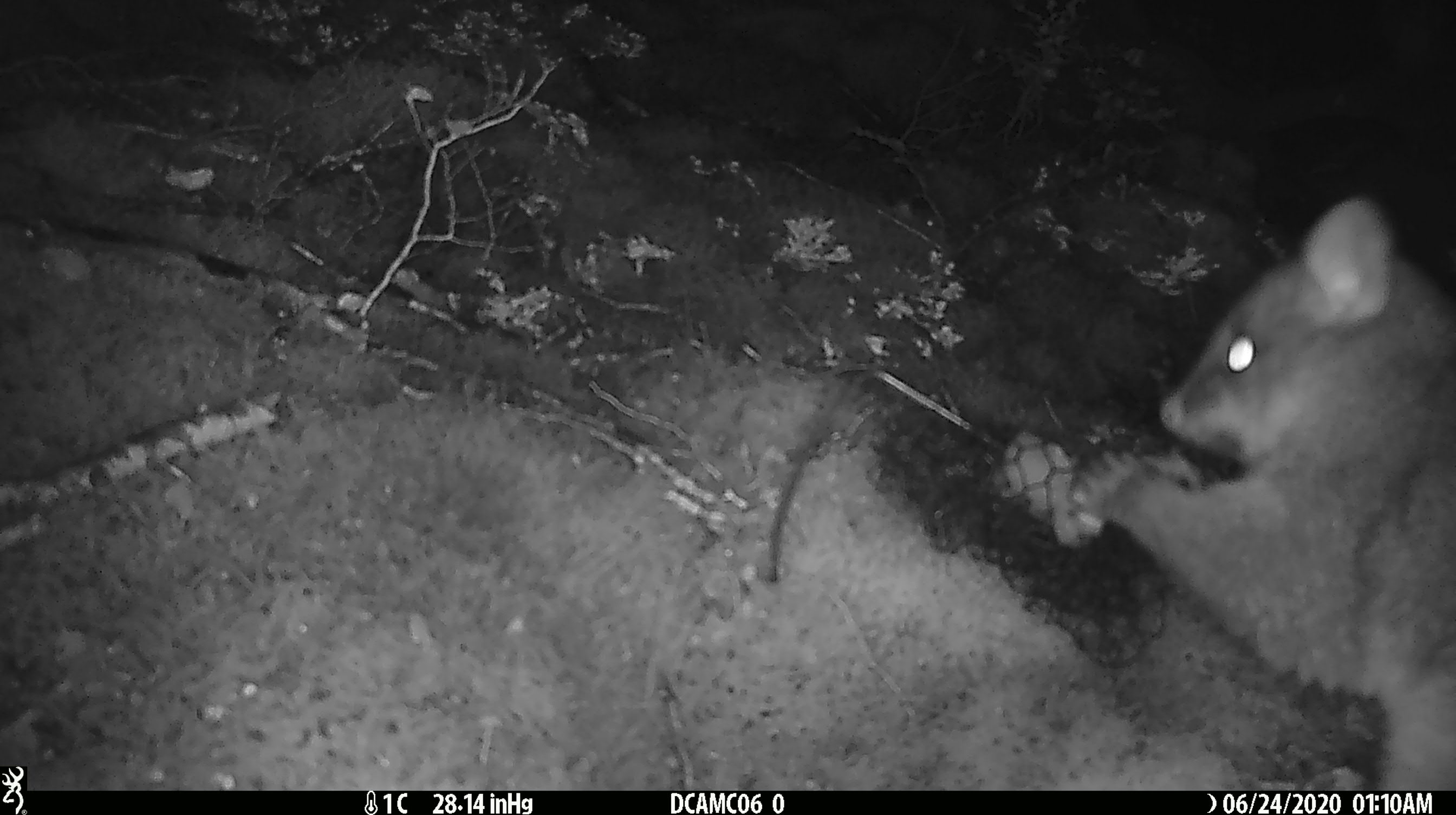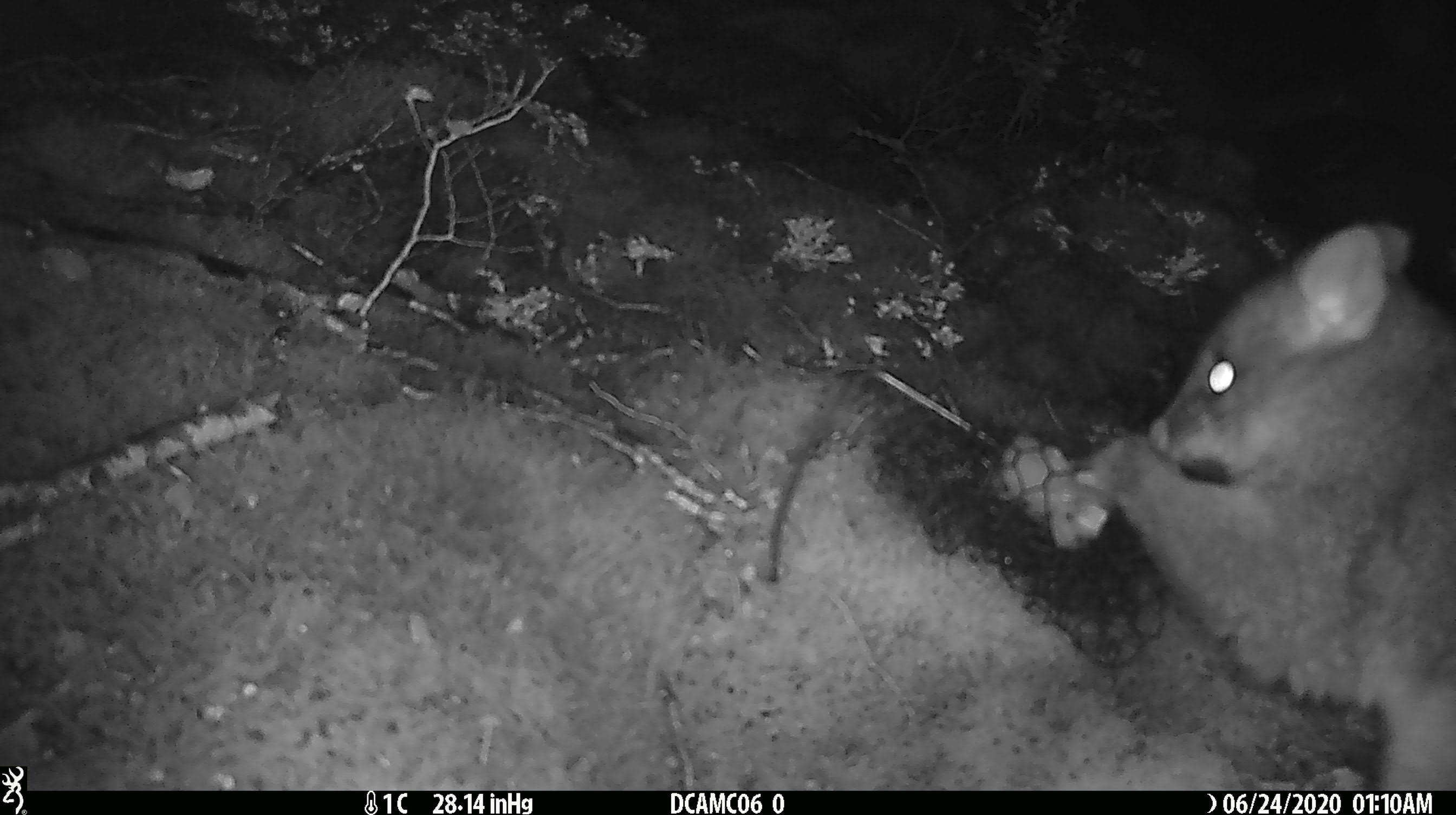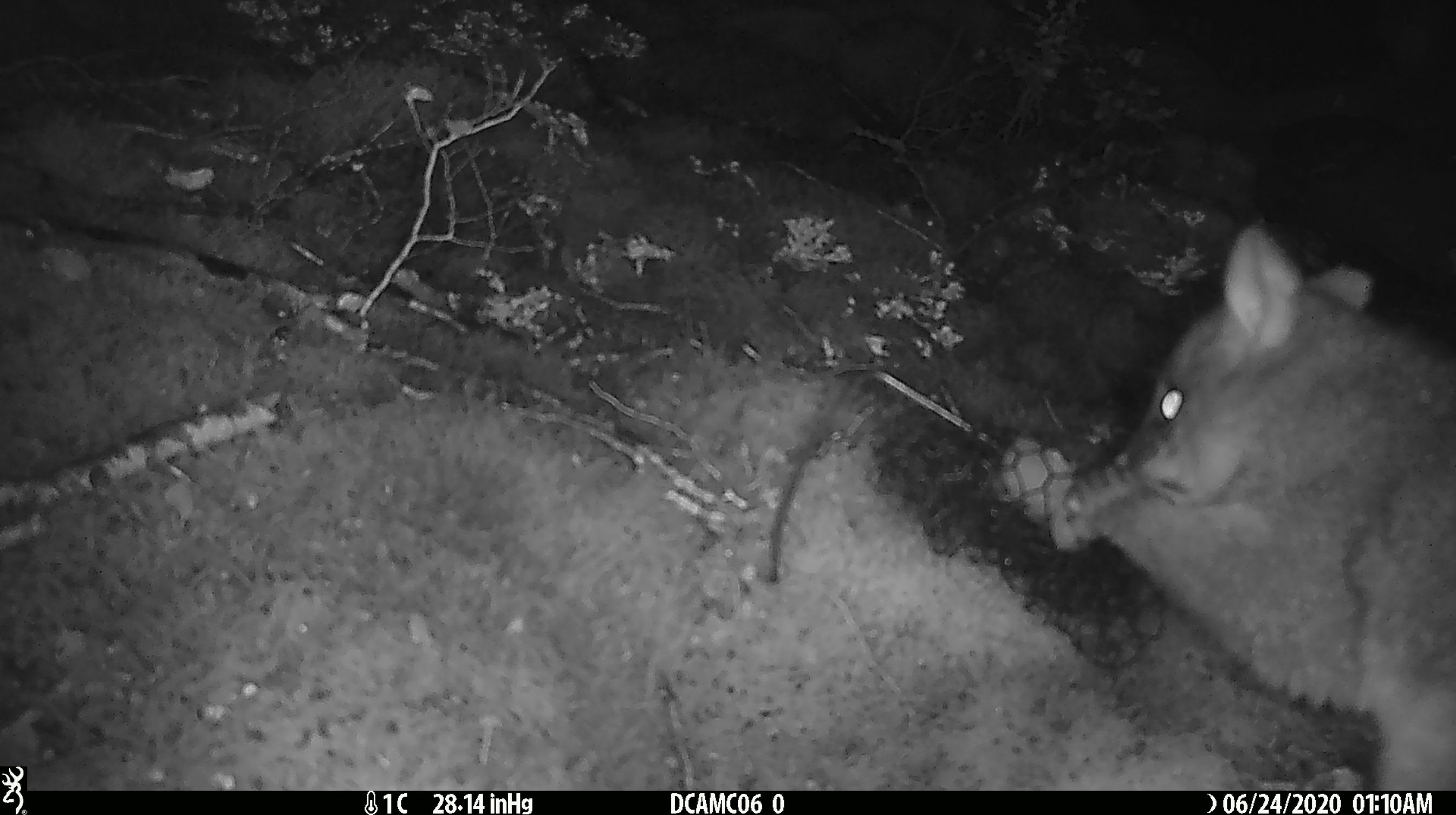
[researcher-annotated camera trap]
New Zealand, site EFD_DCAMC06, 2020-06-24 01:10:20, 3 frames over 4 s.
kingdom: Animalia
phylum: Chordata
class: Mammalia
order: Diprotodontia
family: Phalangeridae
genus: Trichosurus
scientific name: Trichosurus vulpecula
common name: common brushtail possum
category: possum